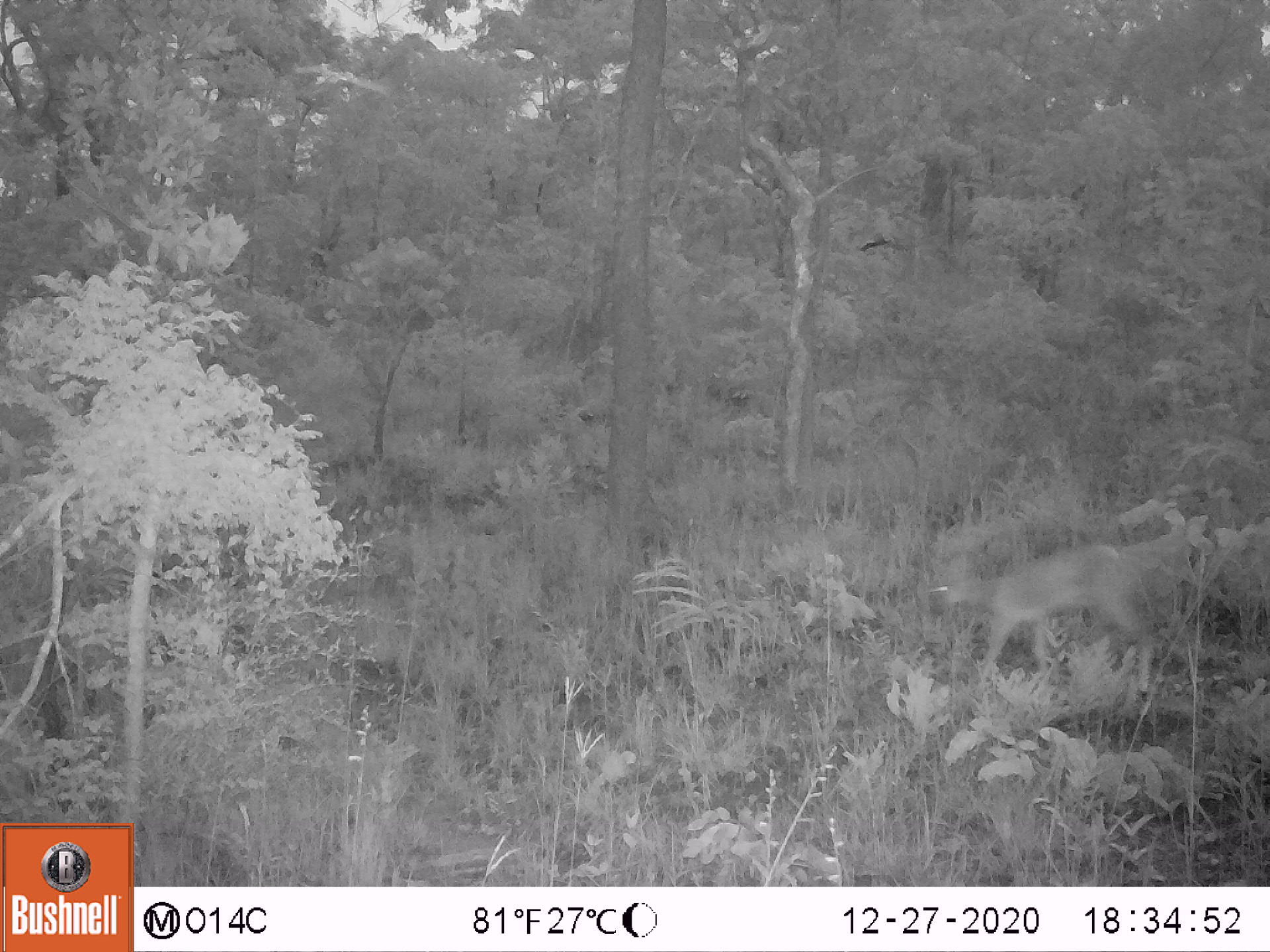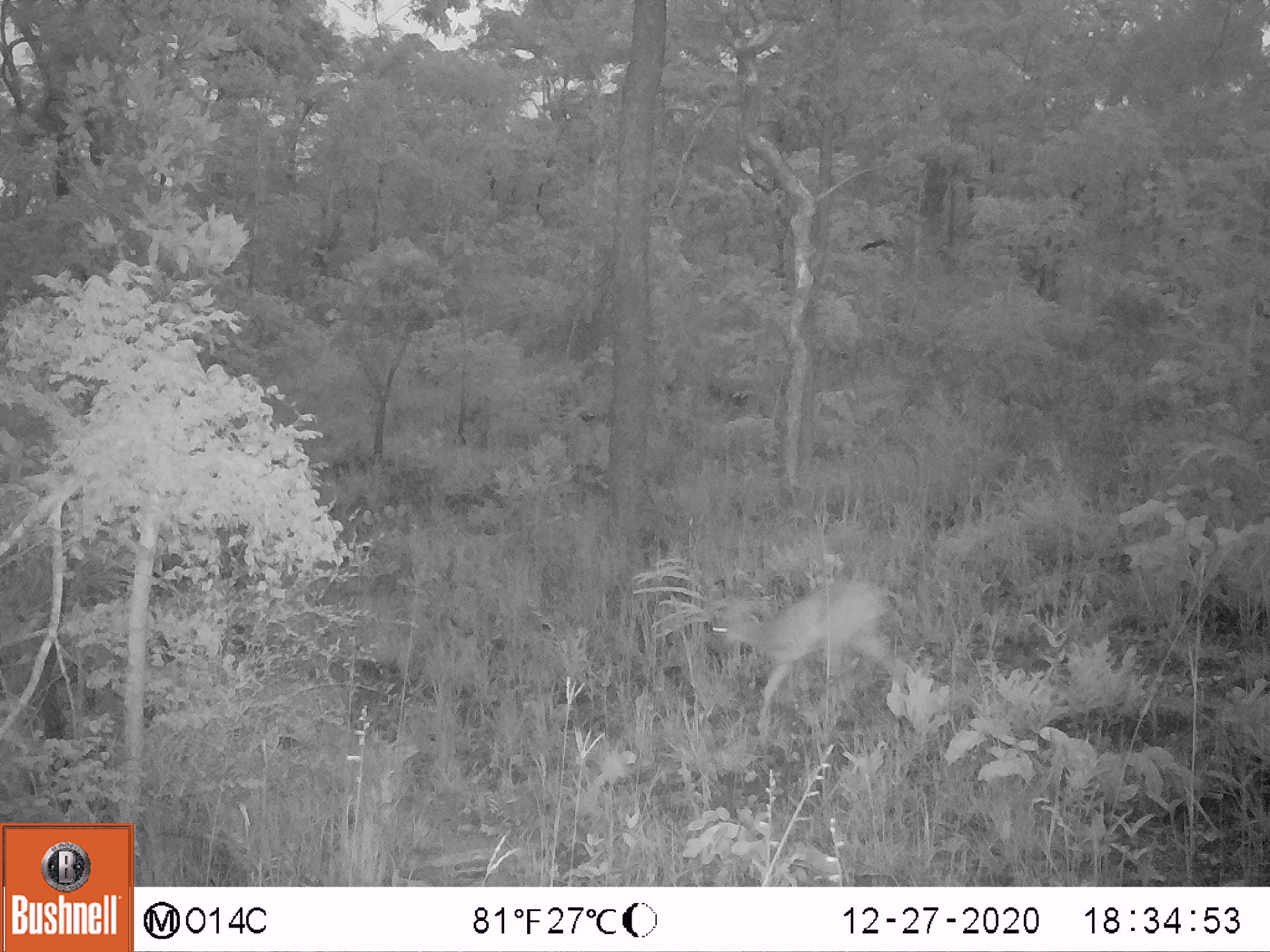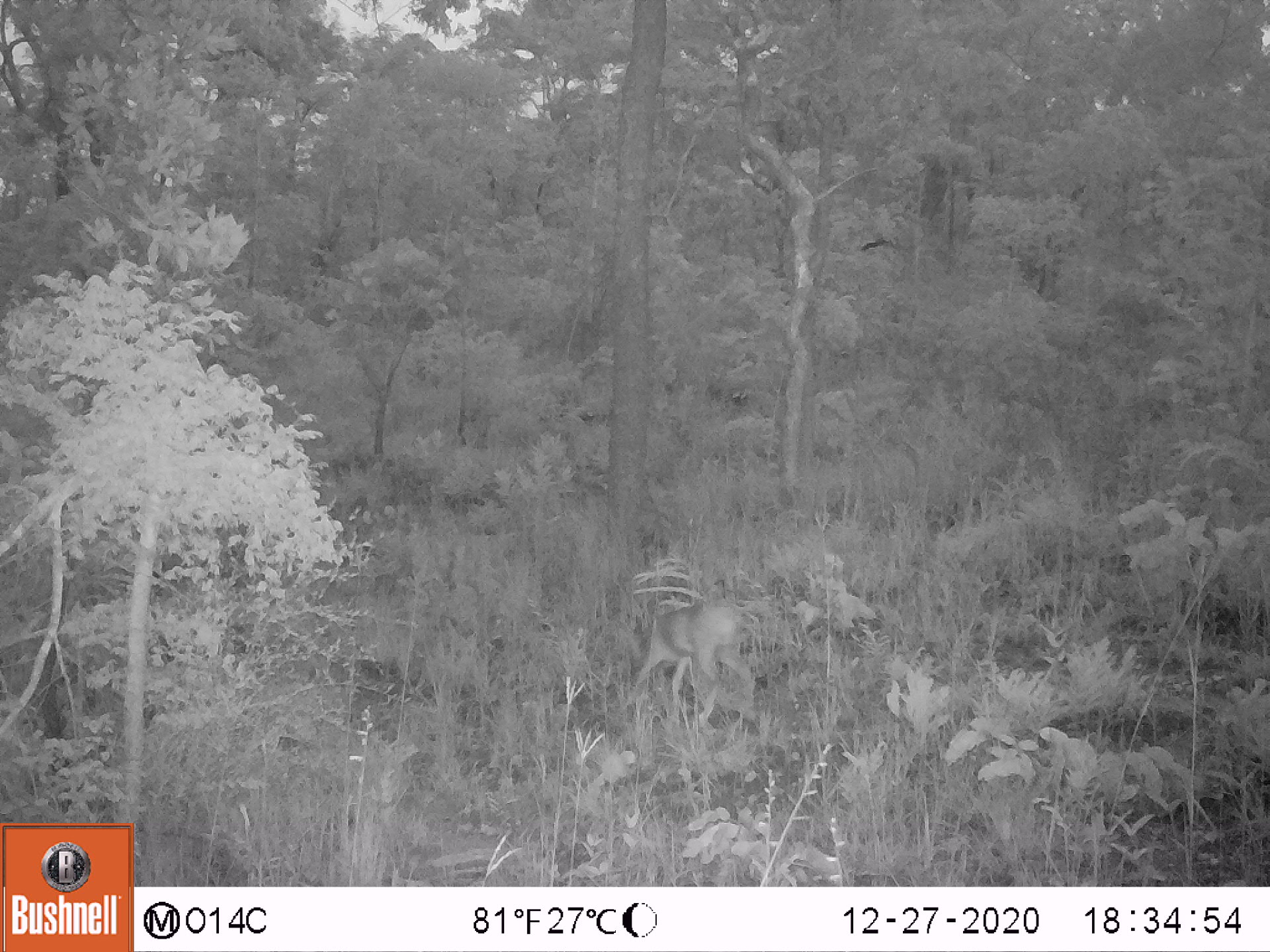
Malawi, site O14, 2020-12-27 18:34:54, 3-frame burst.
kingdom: Animalia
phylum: Chordata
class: Mammalia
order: Artiodactyla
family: Bovidae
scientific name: Antilopinae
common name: small antelope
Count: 1.